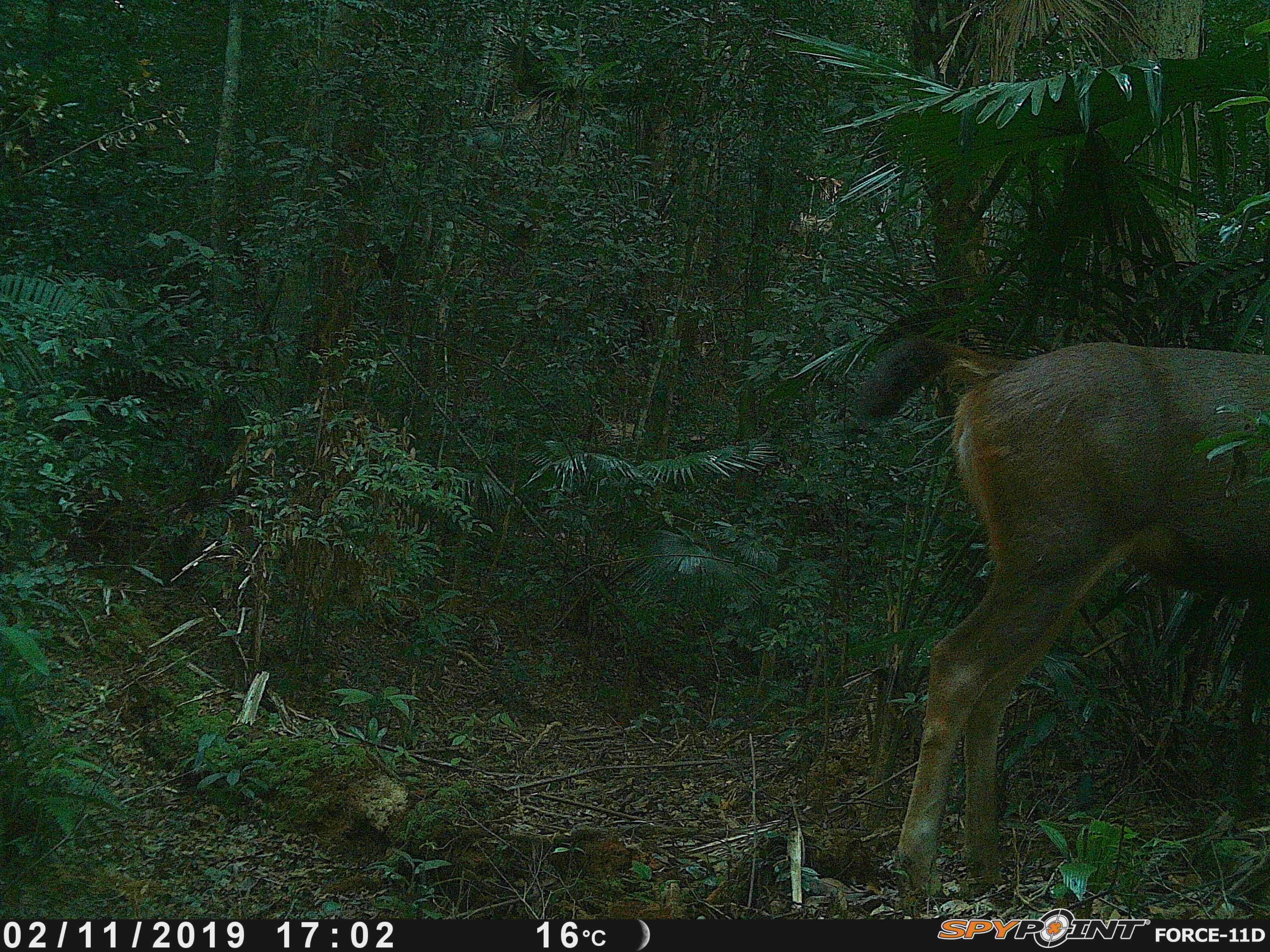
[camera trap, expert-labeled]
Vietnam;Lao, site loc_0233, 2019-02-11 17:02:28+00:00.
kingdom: Animalia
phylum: Chordata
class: Mammalia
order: Artiodactyla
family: Cervidae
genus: Rusa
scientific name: Rusa unicolor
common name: sambar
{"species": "sambar (Rusa unicolor)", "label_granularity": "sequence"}